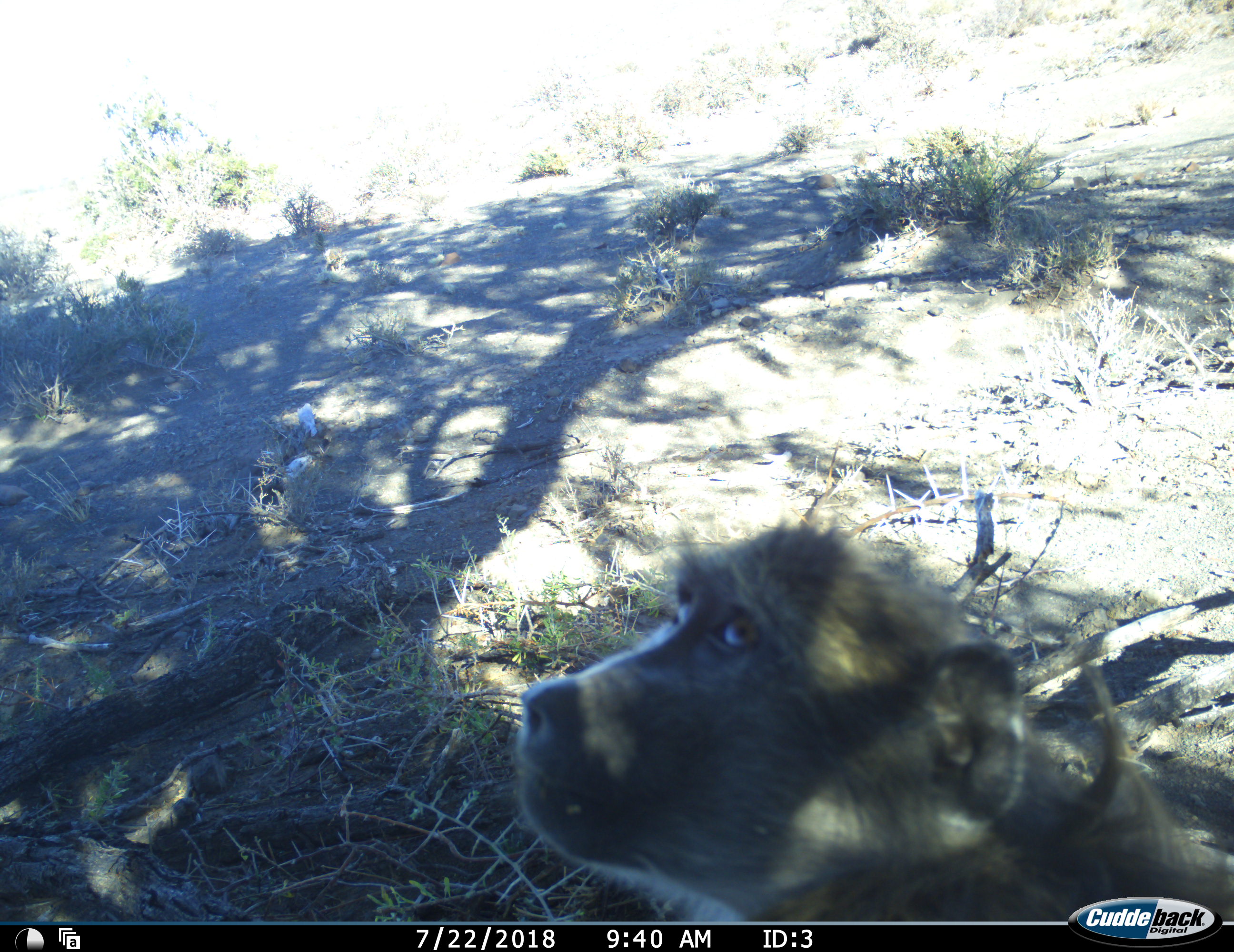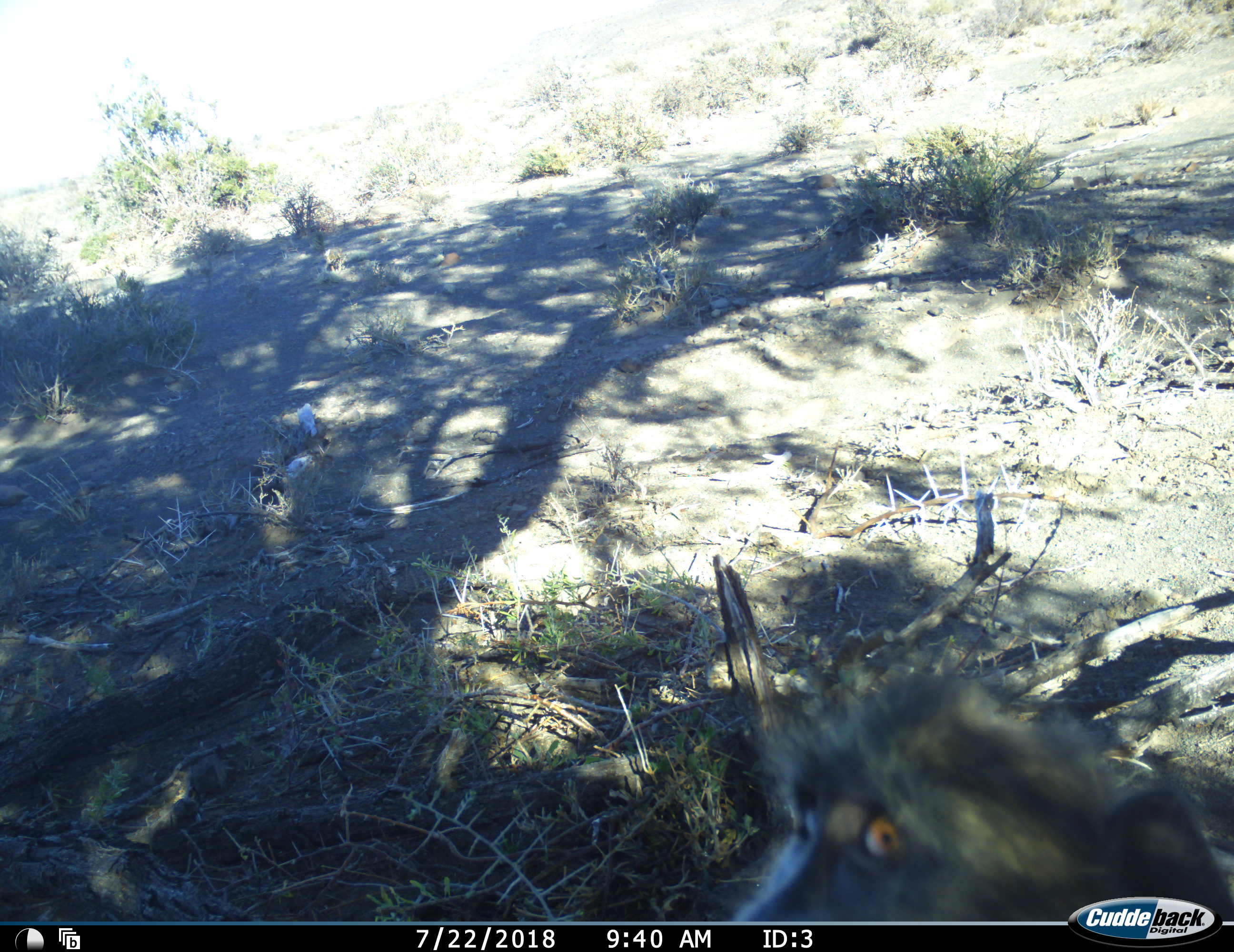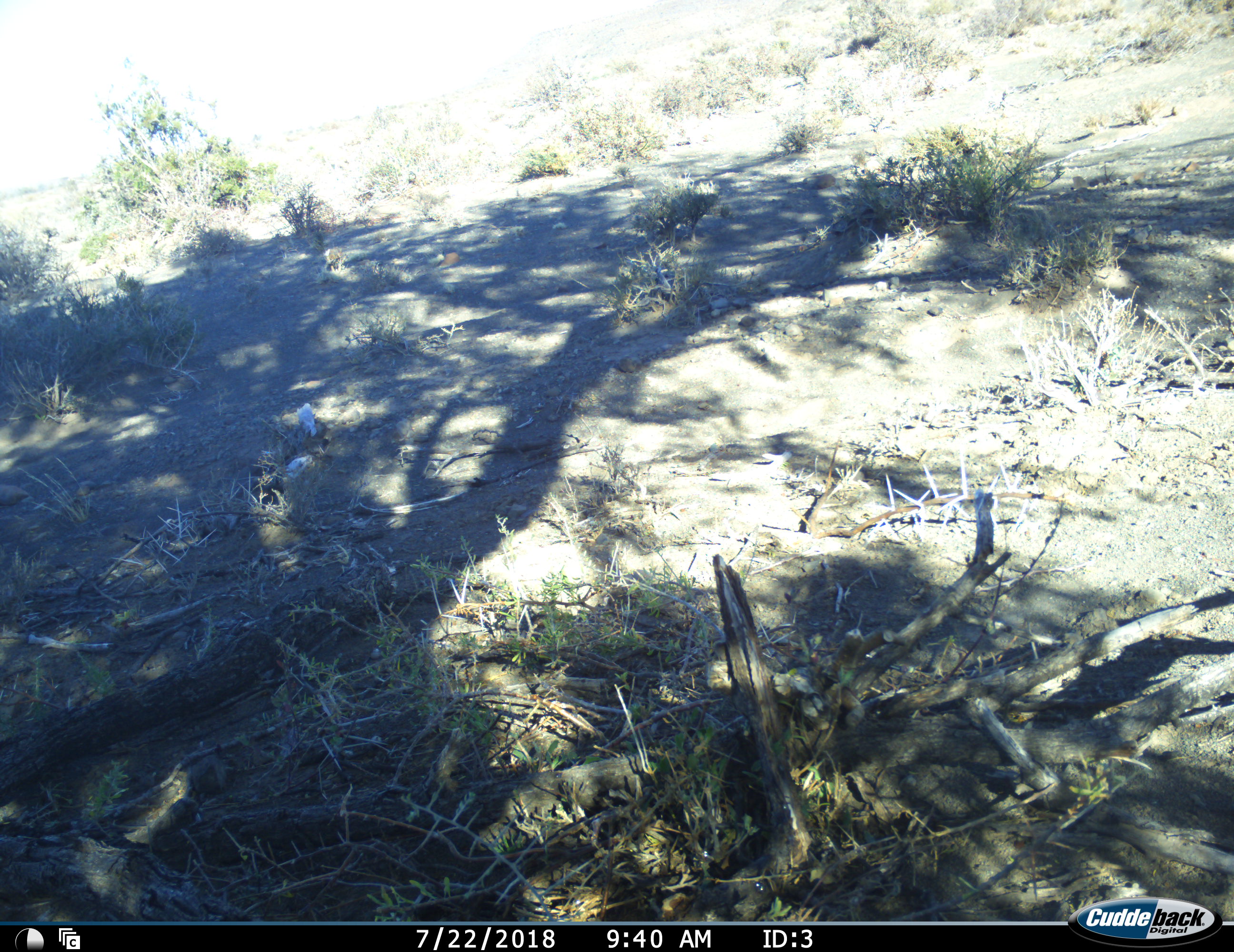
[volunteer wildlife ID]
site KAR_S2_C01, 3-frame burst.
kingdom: Animalia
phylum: Chordata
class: Mammalia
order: Primates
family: Cercopithecidae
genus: Papio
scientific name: Papio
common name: baboon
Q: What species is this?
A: Baboon (Papio).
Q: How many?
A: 1.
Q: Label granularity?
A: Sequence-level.